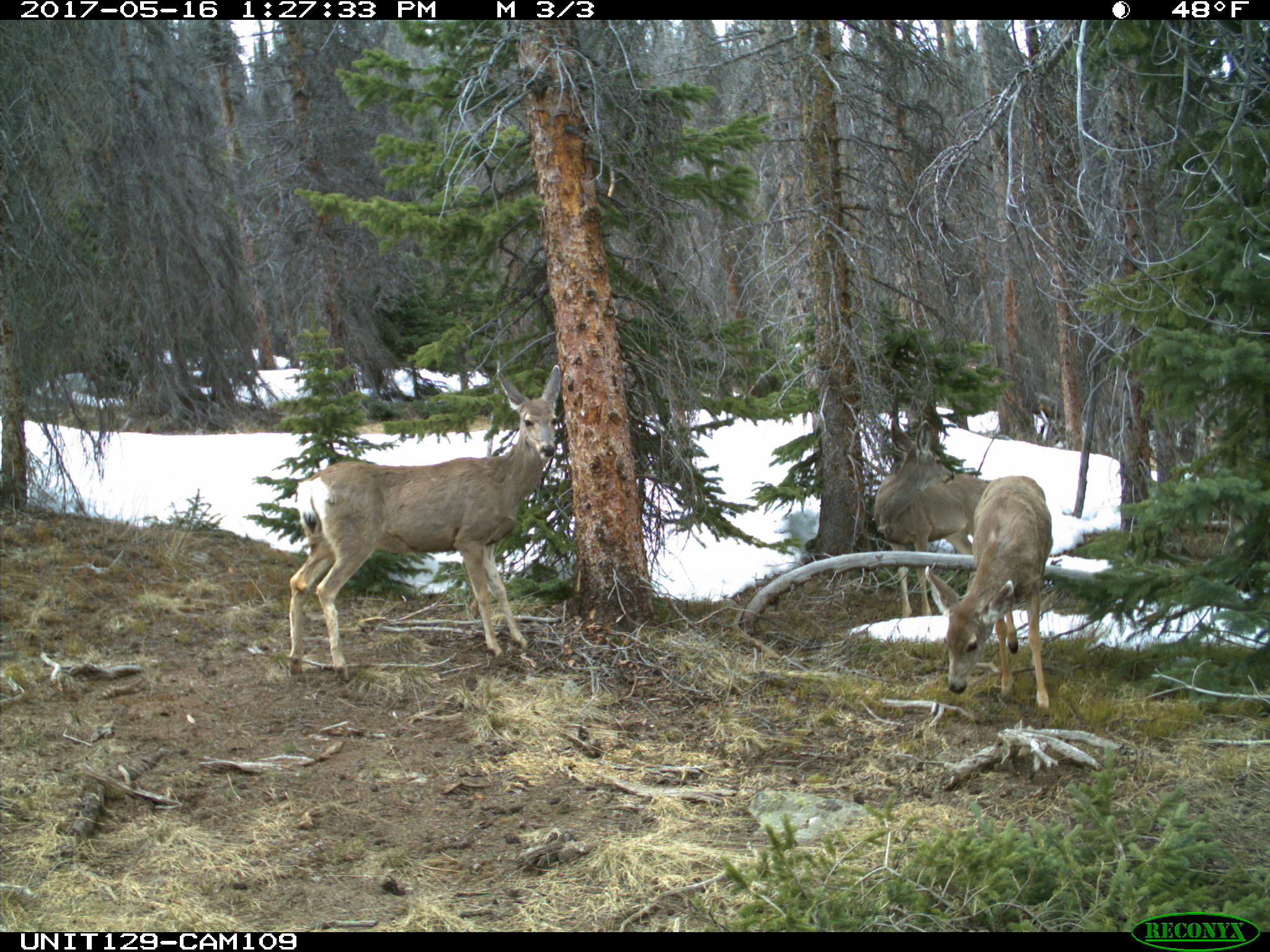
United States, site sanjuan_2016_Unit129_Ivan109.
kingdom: Animalia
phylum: Chordata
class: Mammalia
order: Artiodactyla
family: Cervidae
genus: Odocoileus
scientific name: Odocoileus hemionus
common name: mule deer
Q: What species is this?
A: Odocoileus hemionus (mule deer).